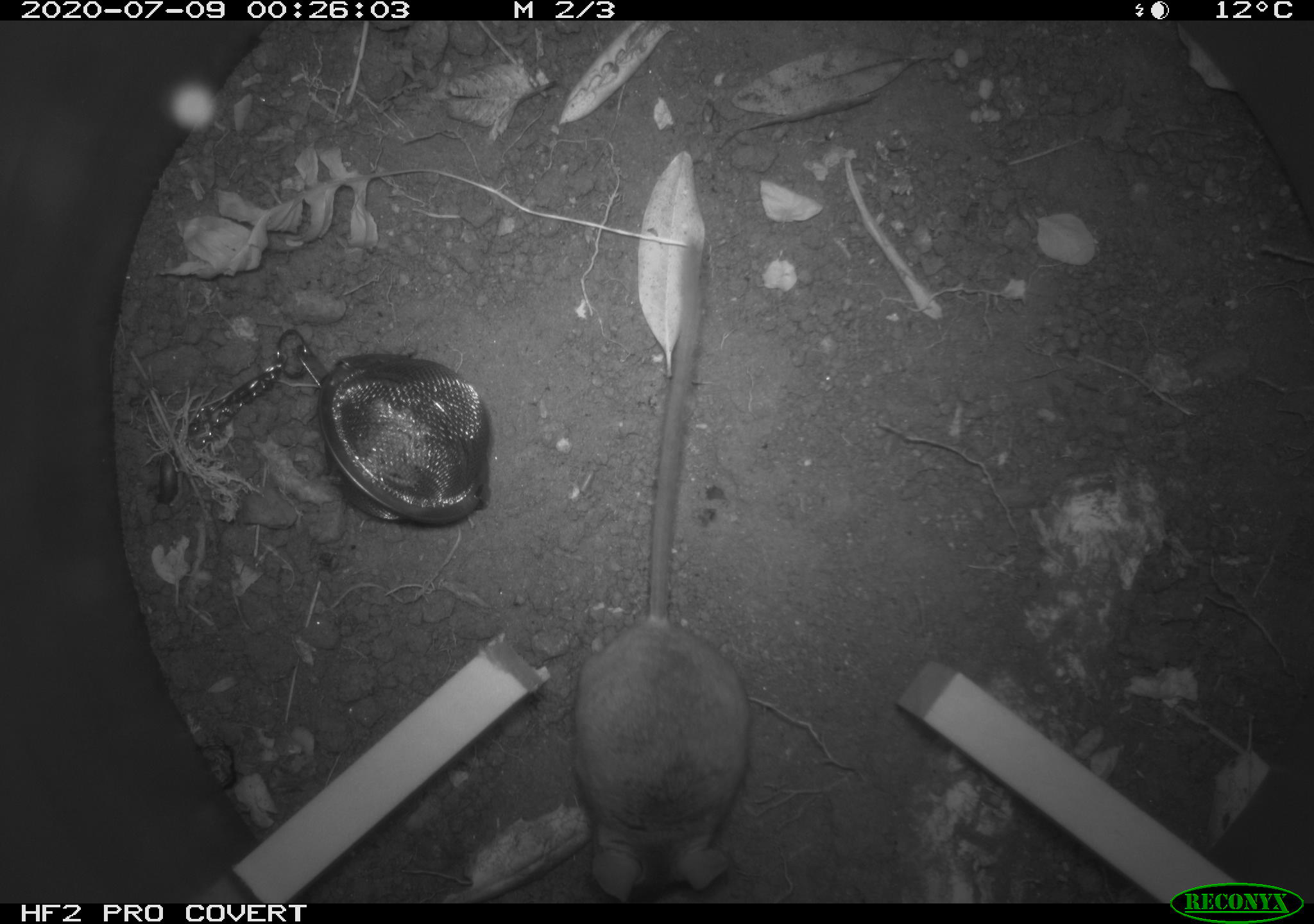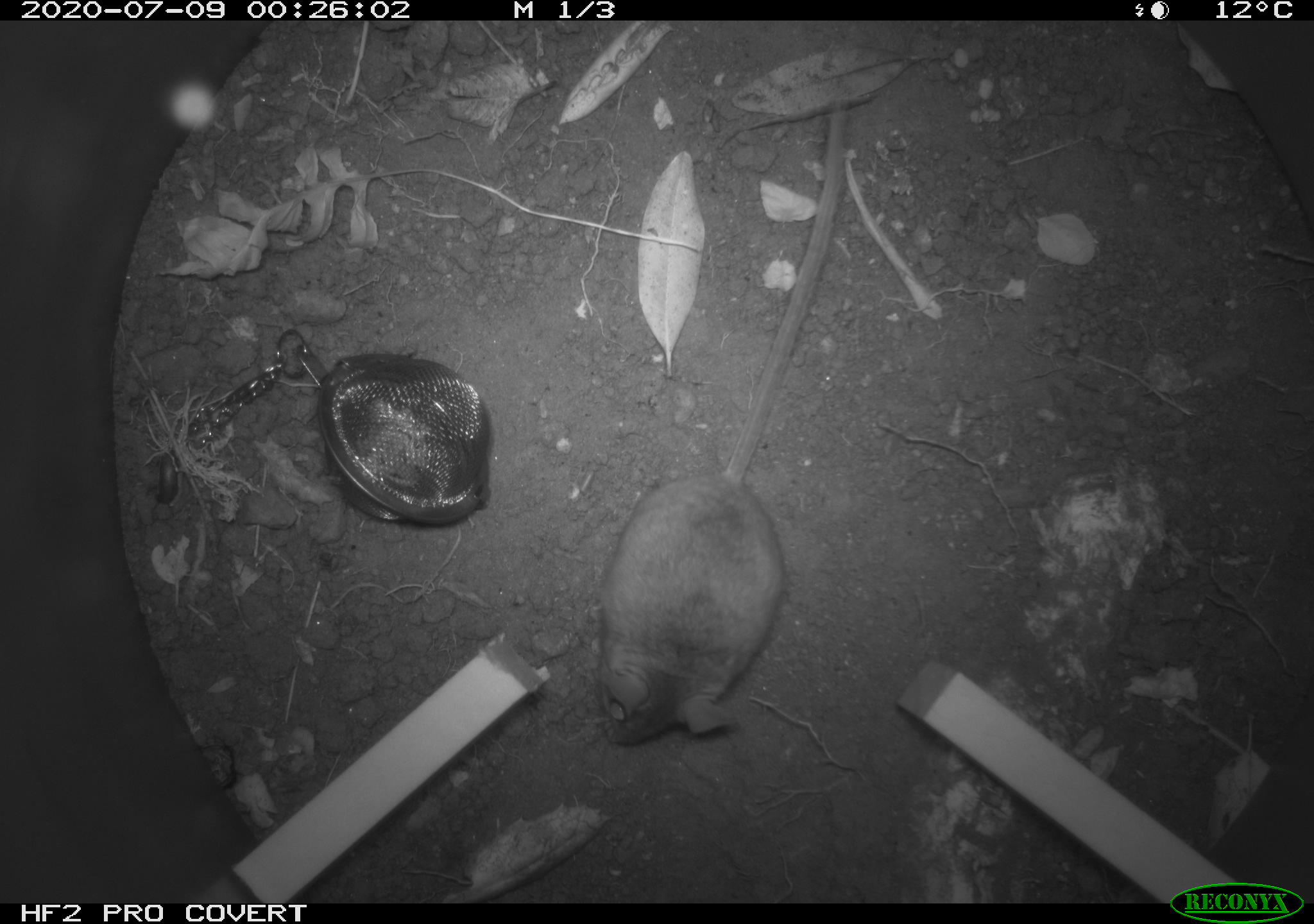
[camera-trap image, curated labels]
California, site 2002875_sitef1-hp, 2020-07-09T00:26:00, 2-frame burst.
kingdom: Animalia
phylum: Chordata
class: Mammalia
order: Rodentia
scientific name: Rodentia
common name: rodent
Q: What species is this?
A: Rodent (Rodentia).